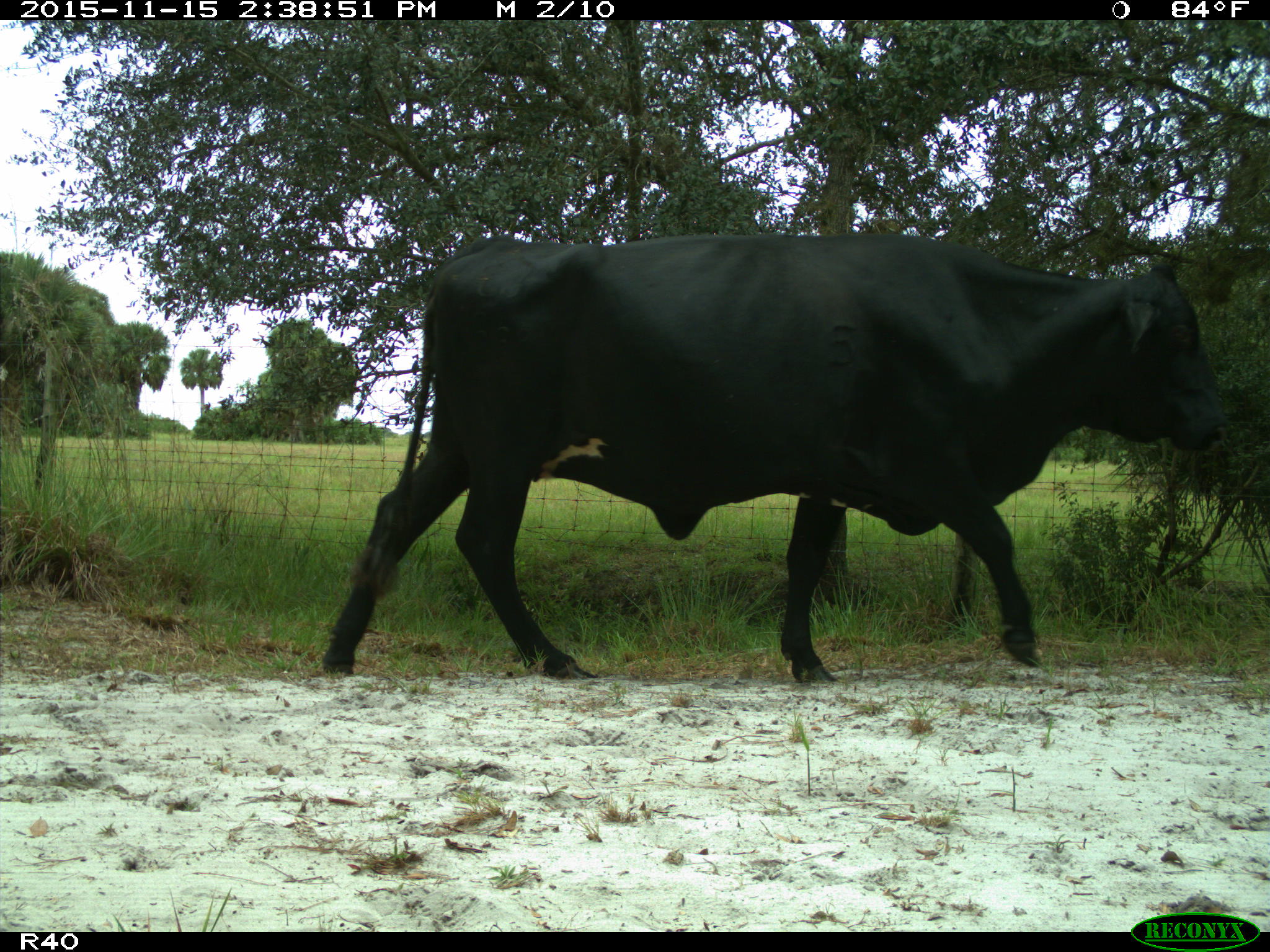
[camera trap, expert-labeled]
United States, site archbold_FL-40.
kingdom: Animalia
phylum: Chordata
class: Mammalia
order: Artiodactyla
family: Bovidae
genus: Bos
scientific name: Bos taurus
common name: domestic cow